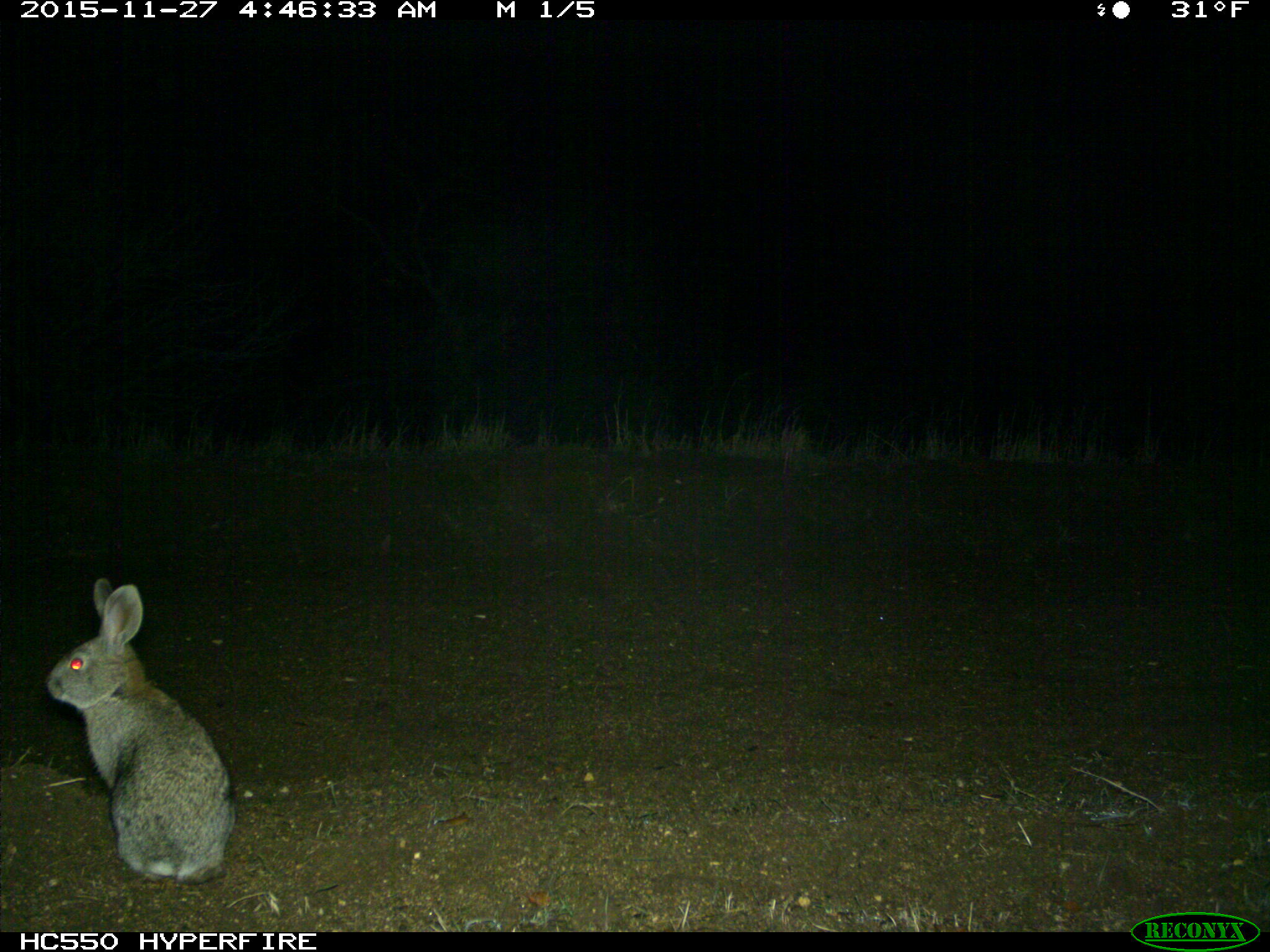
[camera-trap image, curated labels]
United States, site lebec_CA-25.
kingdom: Animalia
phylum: Chordata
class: Mammalia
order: Lagomorpha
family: Leporidae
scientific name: Leporidae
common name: rabbits and hares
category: unidentified rabbit